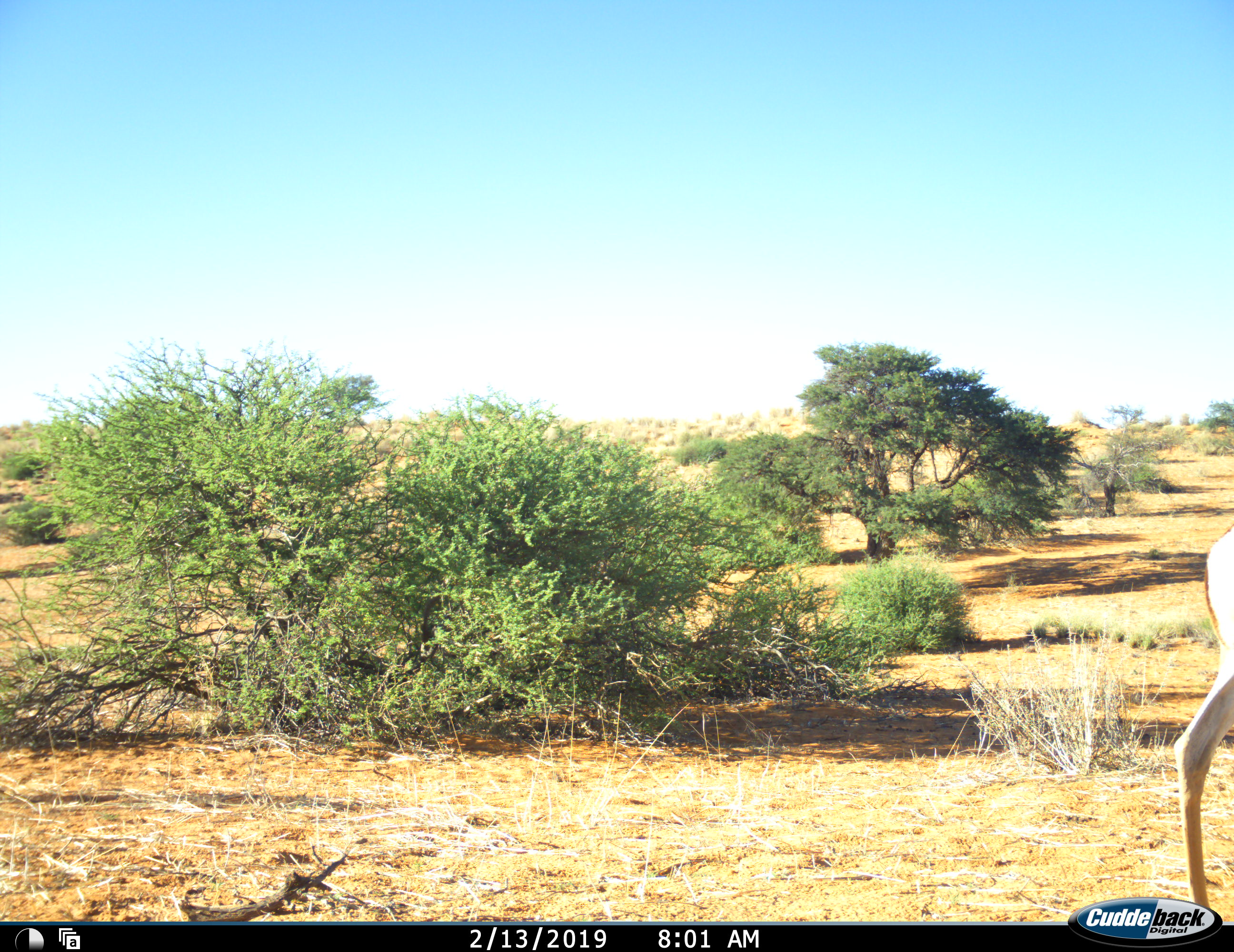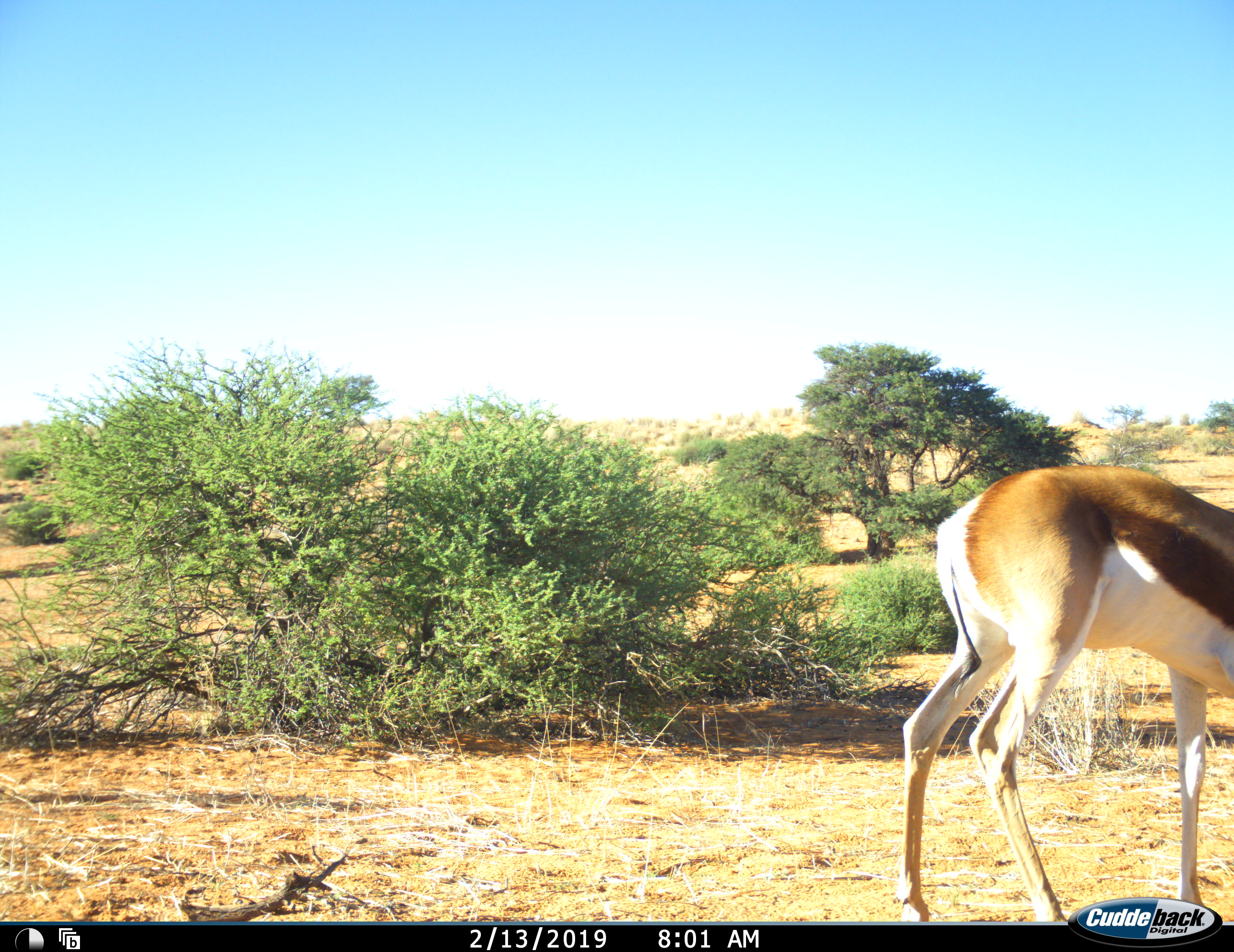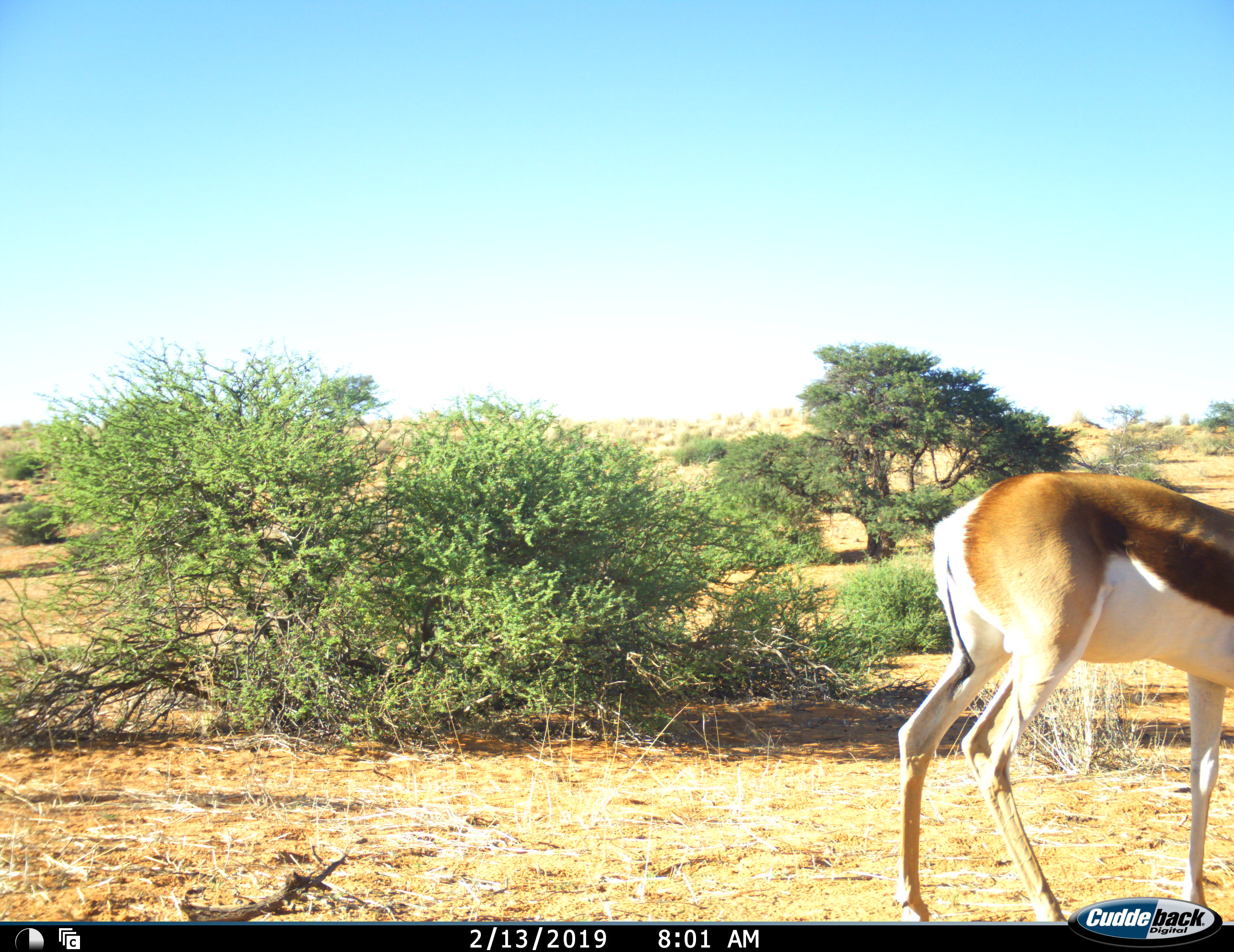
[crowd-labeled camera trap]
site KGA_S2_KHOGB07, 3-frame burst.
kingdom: Animalia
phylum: Chordata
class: Mammalia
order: Artiodactyla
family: Bovidae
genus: Antidorcas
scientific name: Antidorcas marsupialis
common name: springbok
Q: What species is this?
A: Springbok (Antidorcas marsupialis).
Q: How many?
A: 1.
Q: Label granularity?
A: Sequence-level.